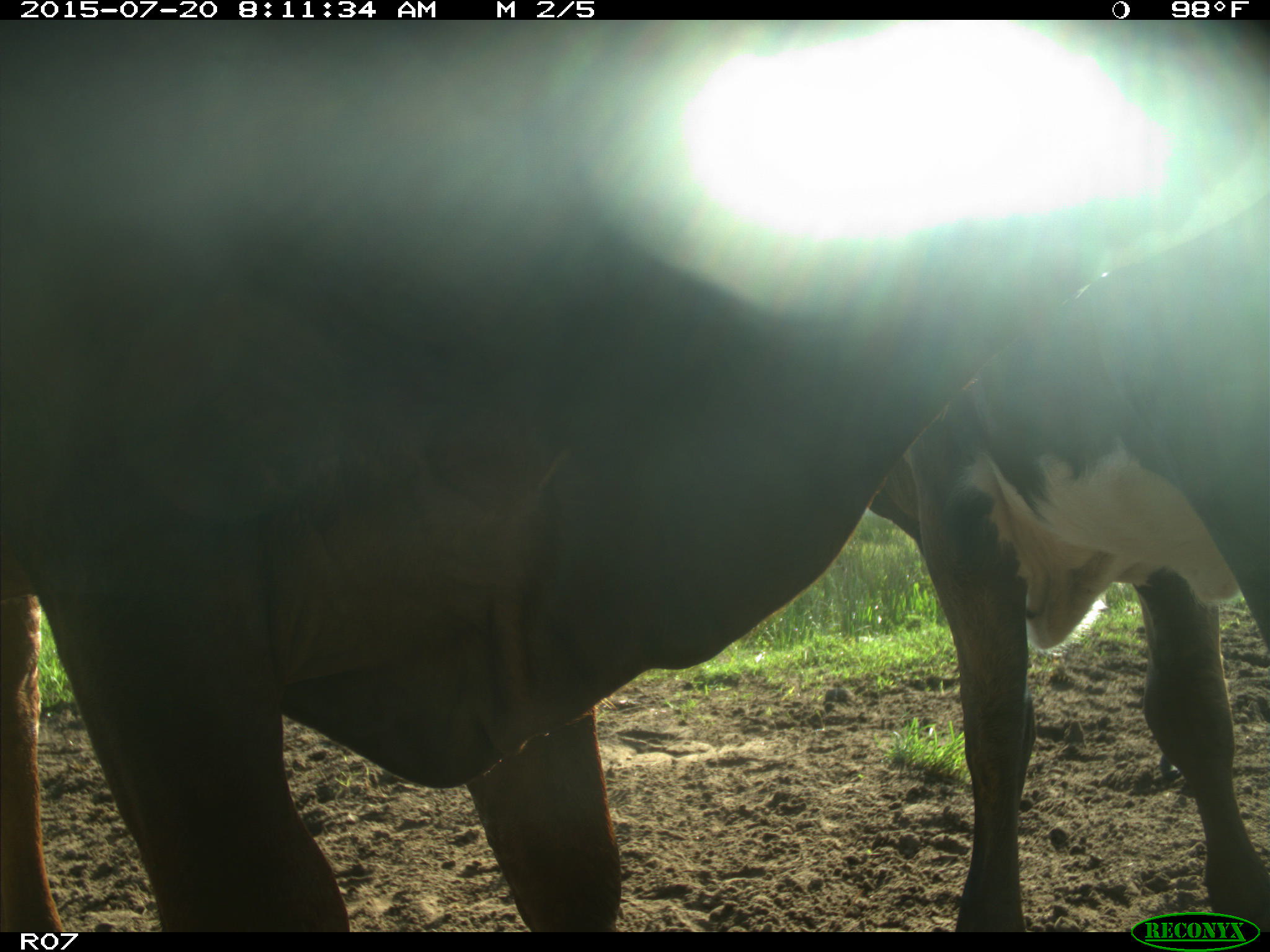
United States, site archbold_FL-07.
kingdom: Animalia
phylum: Chordata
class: Mammalia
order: Artiodactyla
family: Bovidae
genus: Bos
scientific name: Bos taurus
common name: domestic cow